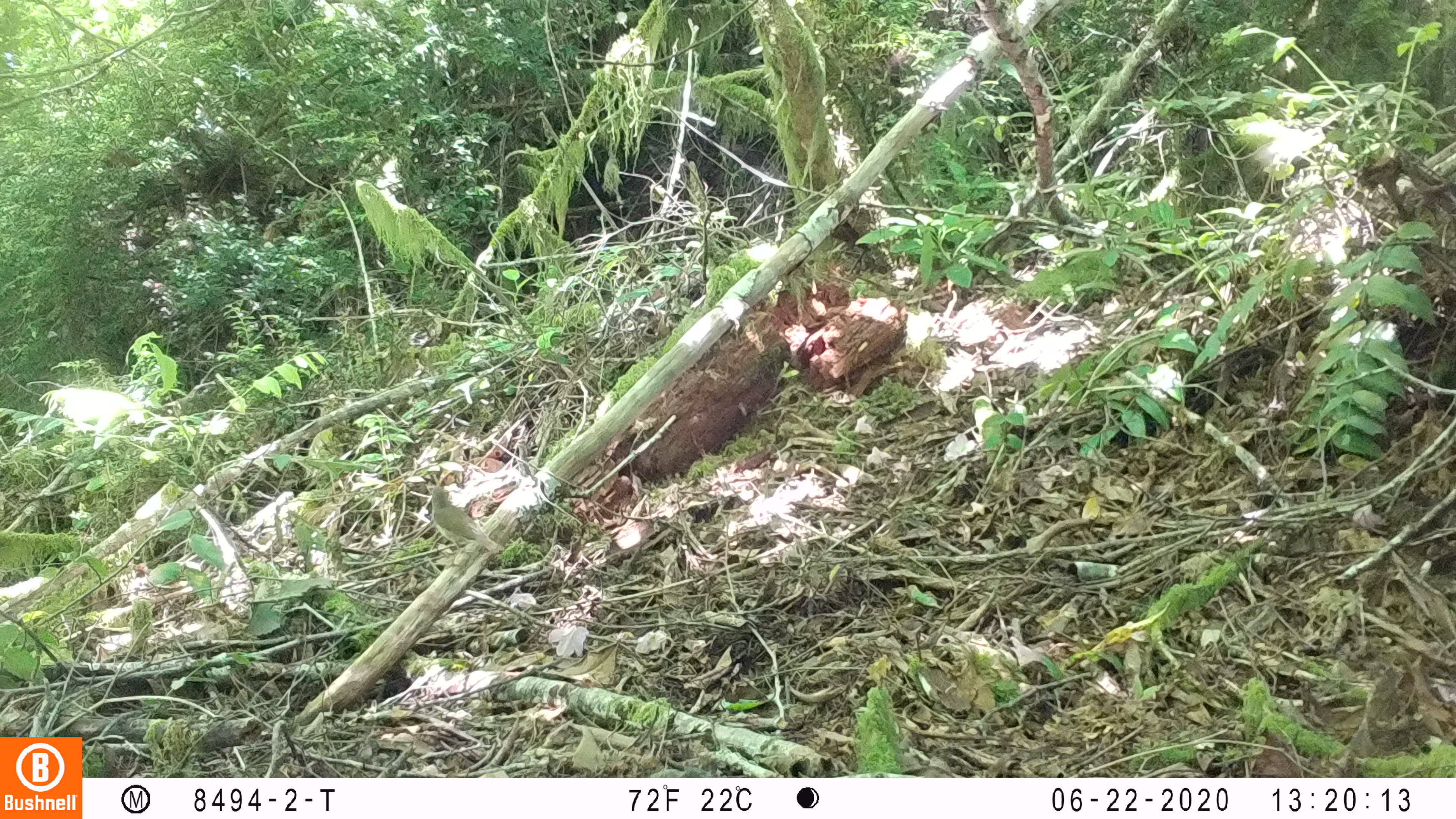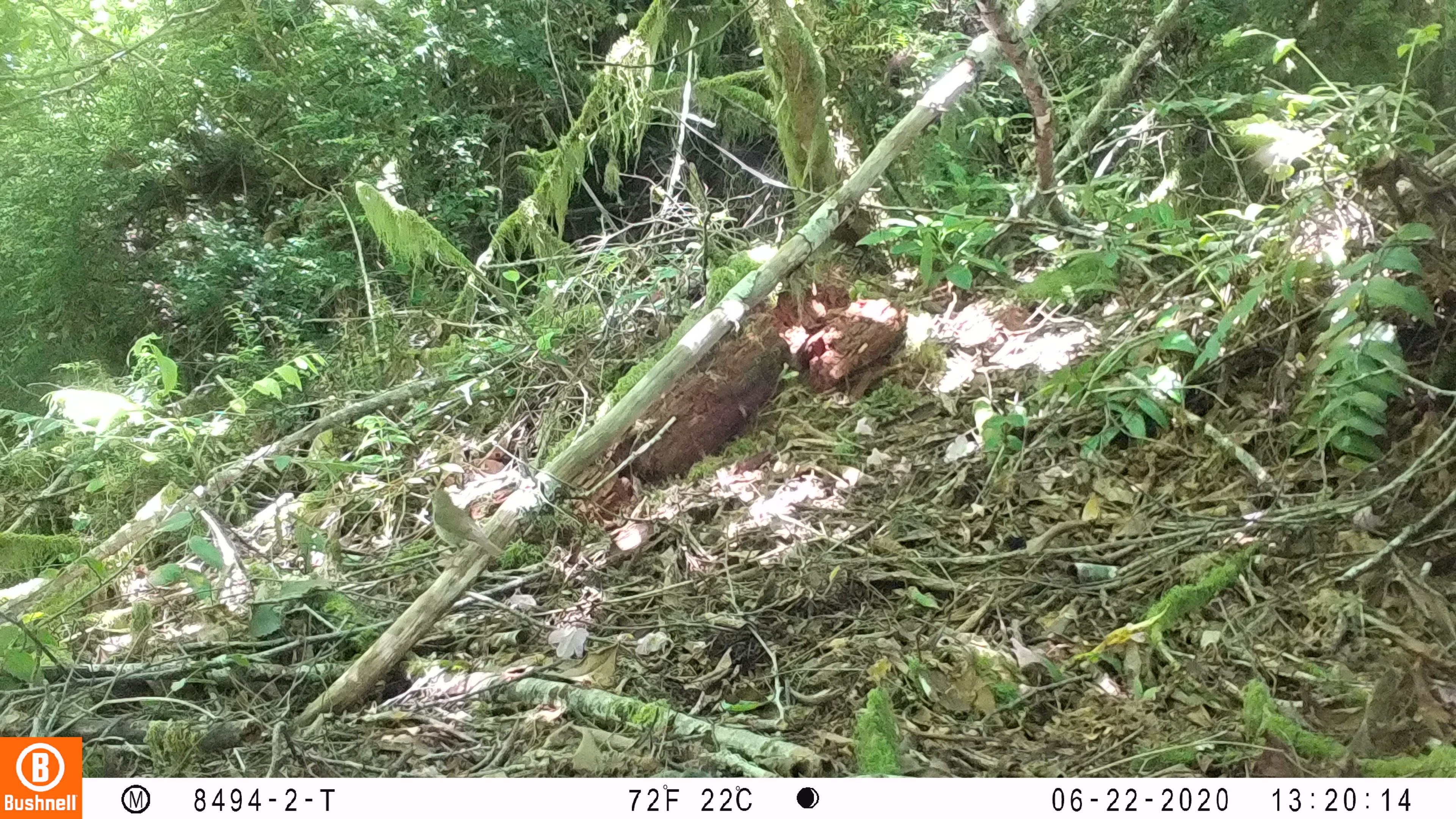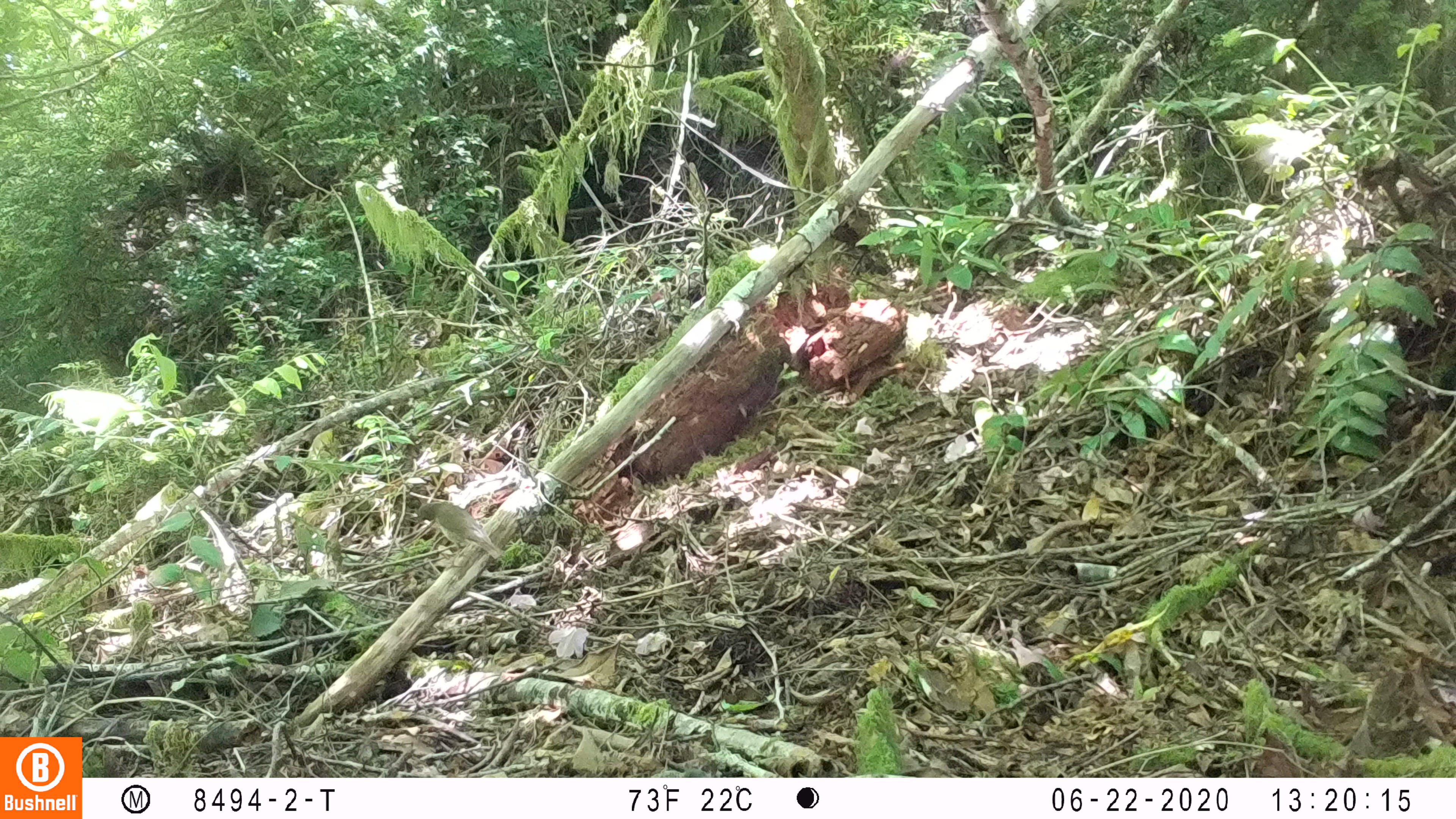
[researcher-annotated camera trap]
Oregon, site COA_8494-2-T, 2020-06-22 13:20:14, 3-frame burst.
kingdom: Animalia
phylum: Chordata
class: Aves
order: Passeriformes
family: Turdidae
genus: Catharus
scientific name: Catharus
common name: brown thrushes and nightingale-thrushes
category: catharus species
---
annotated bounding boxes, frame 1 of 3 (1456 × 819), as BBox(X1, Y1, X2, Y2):
catharus species: BBox(425, 483, 501, 555)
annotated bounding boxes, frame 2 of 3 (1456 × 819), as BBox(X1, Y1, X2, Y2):
catharus species: BBox(426, 489, 502, 561)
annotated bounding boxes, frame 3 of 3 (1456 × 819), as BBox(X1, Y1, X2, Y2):
catharus species: BBox(412, 500, 500, 561)